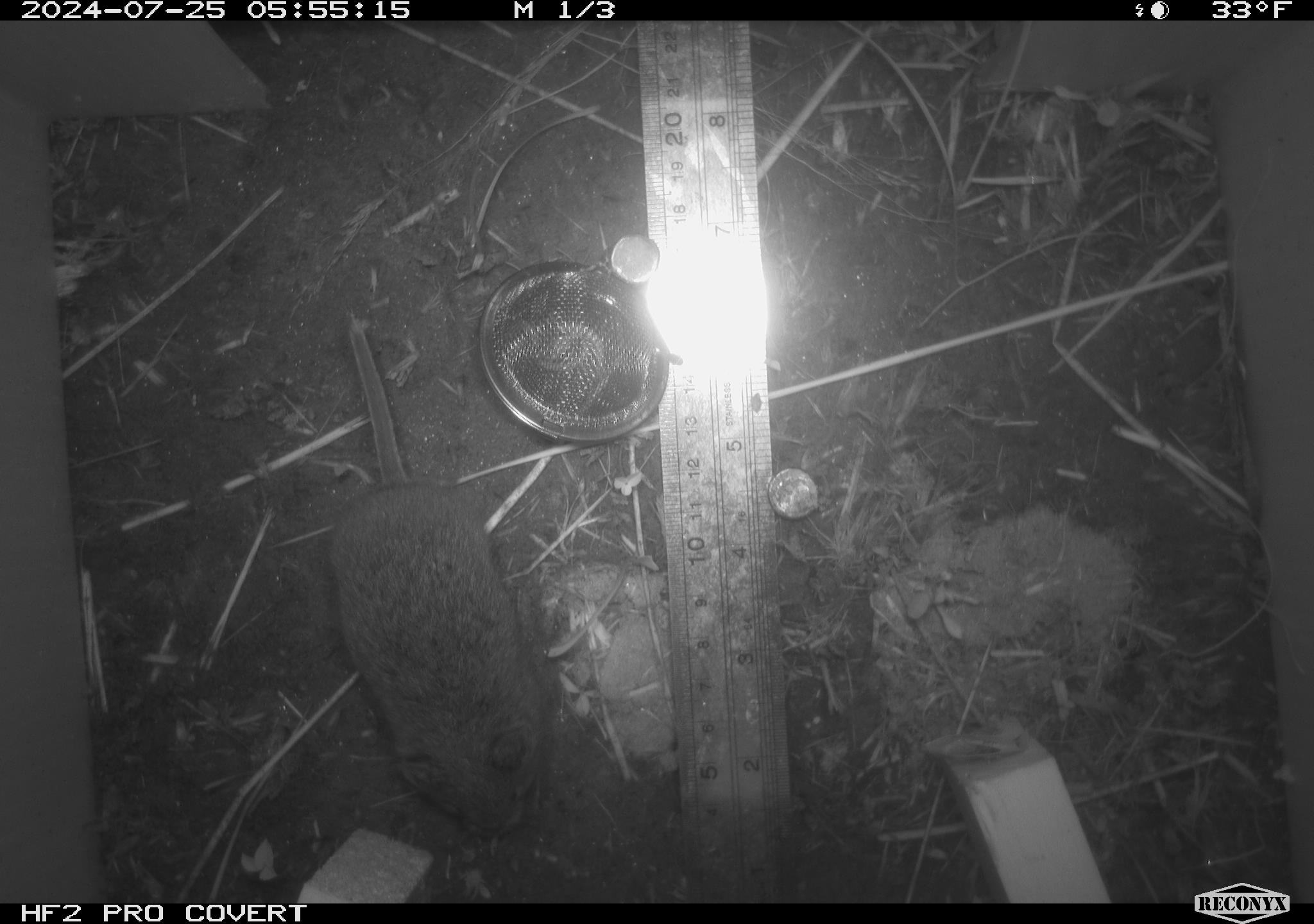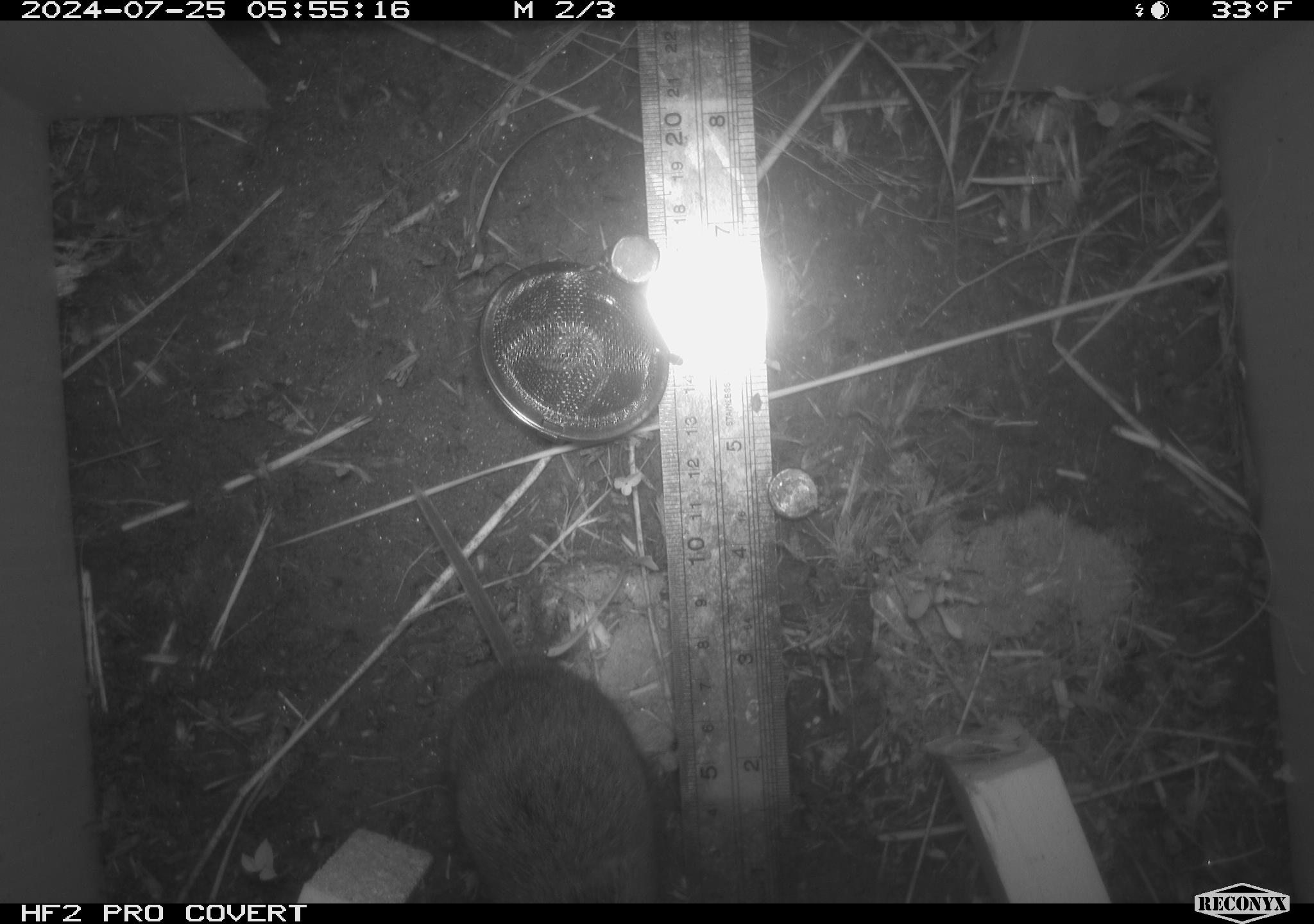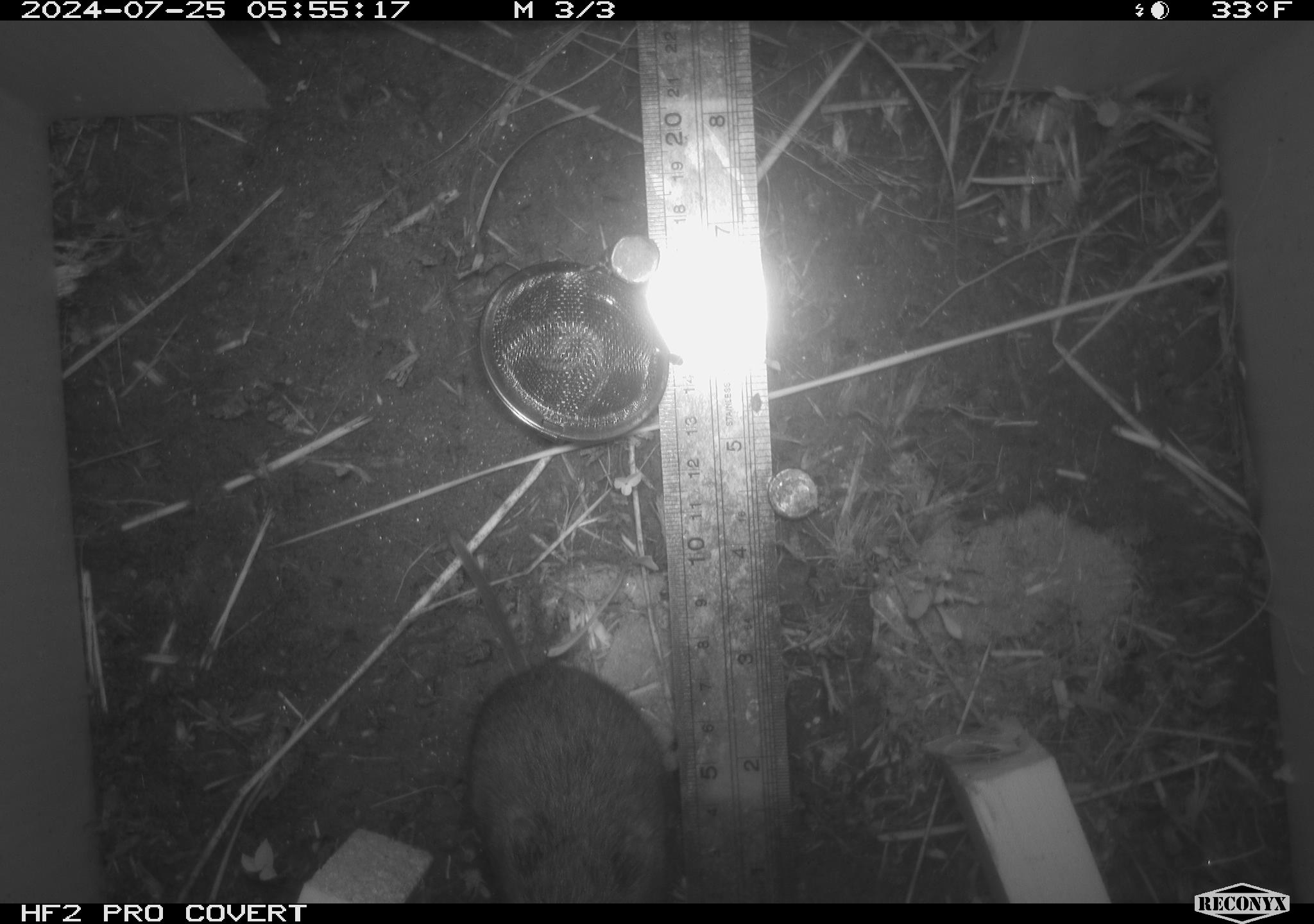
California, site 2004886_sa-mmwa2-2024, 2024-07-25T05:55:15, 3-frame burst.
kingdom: Animalia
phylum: Chordata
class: Mammalia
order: Rodentia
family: Cricetidae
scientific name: Arvicolinae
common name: voles, lemmings, and muskrats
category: arvicolinae subfamily